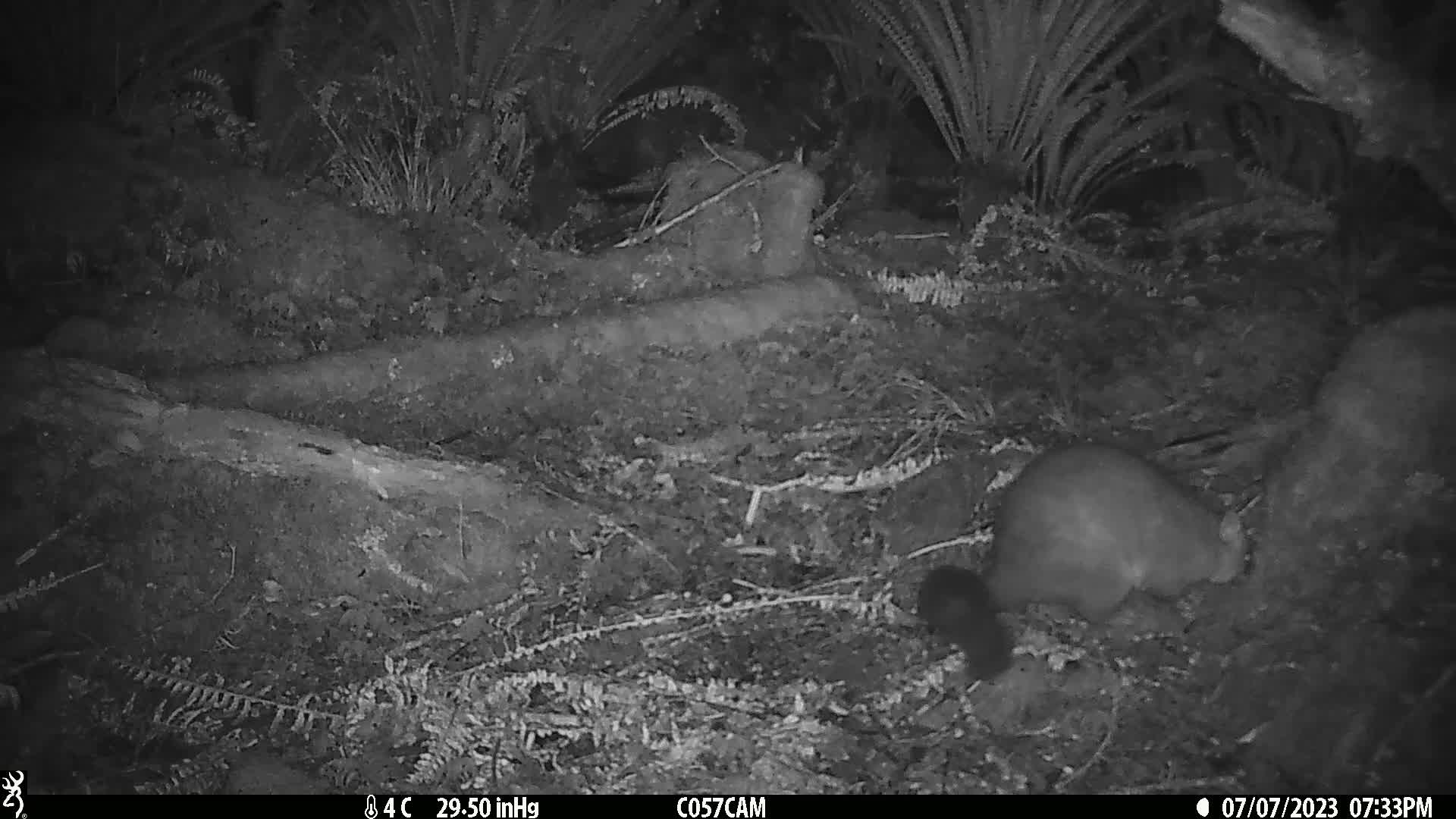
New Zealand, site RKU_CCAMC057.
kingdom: Animalia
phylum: Chordata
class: Mammalia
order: Diprotodontia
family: Phalangeridae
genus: Trichosurus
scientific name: Trichosurus vulpecula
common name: common brushtail possum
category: possum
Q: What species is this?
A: Possum (common brushtail possum) (Trichosurus vulpecula).